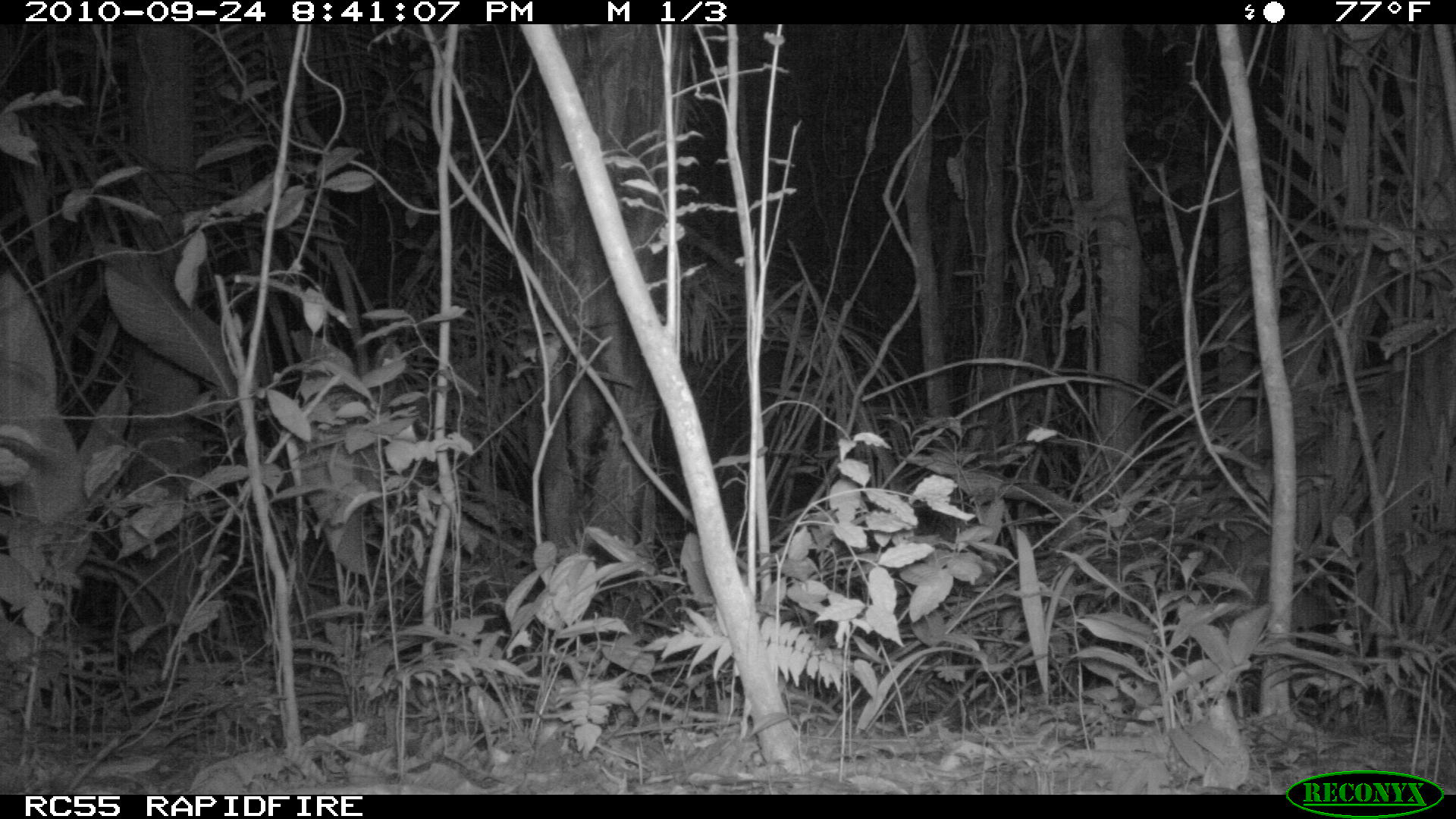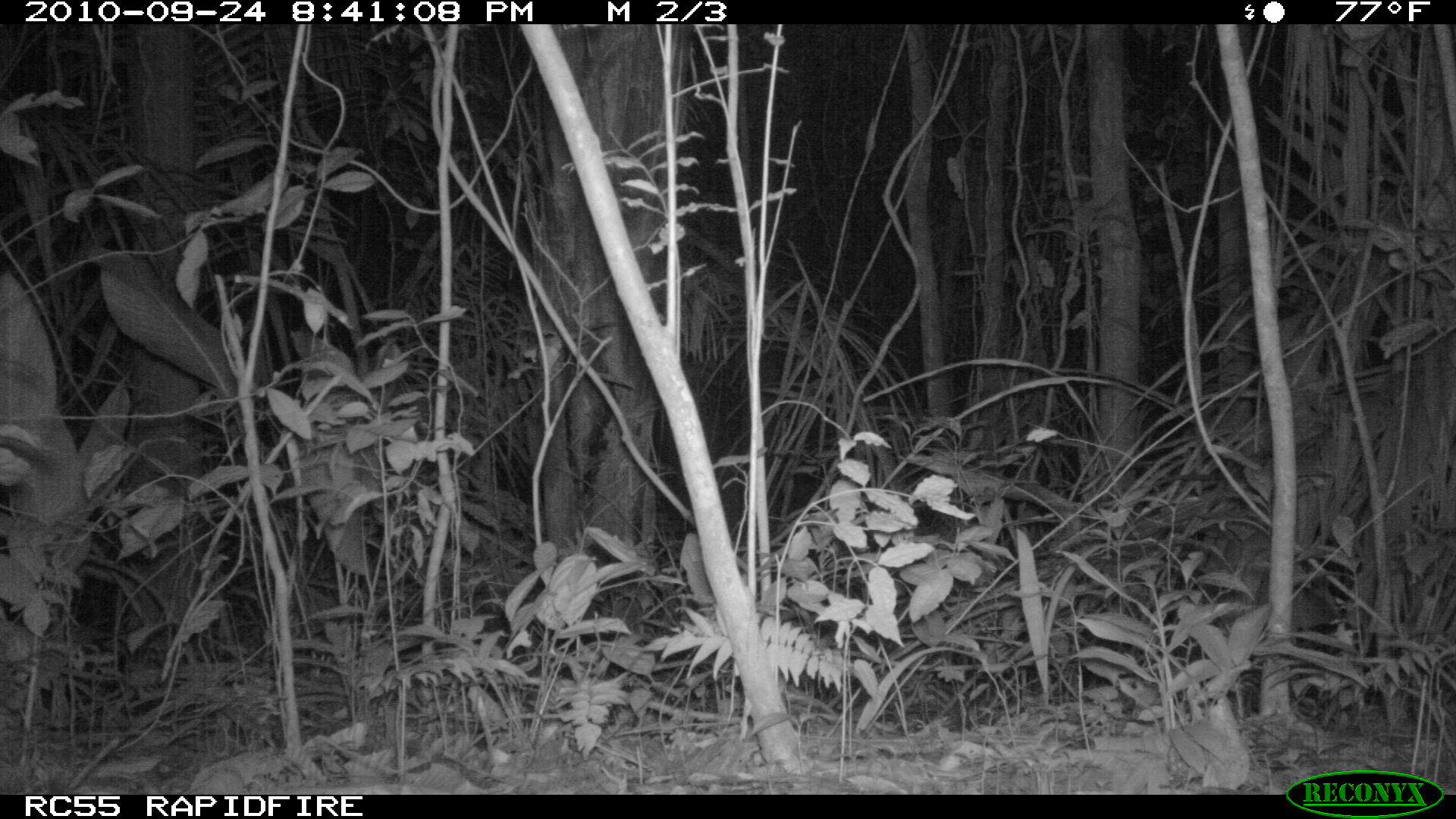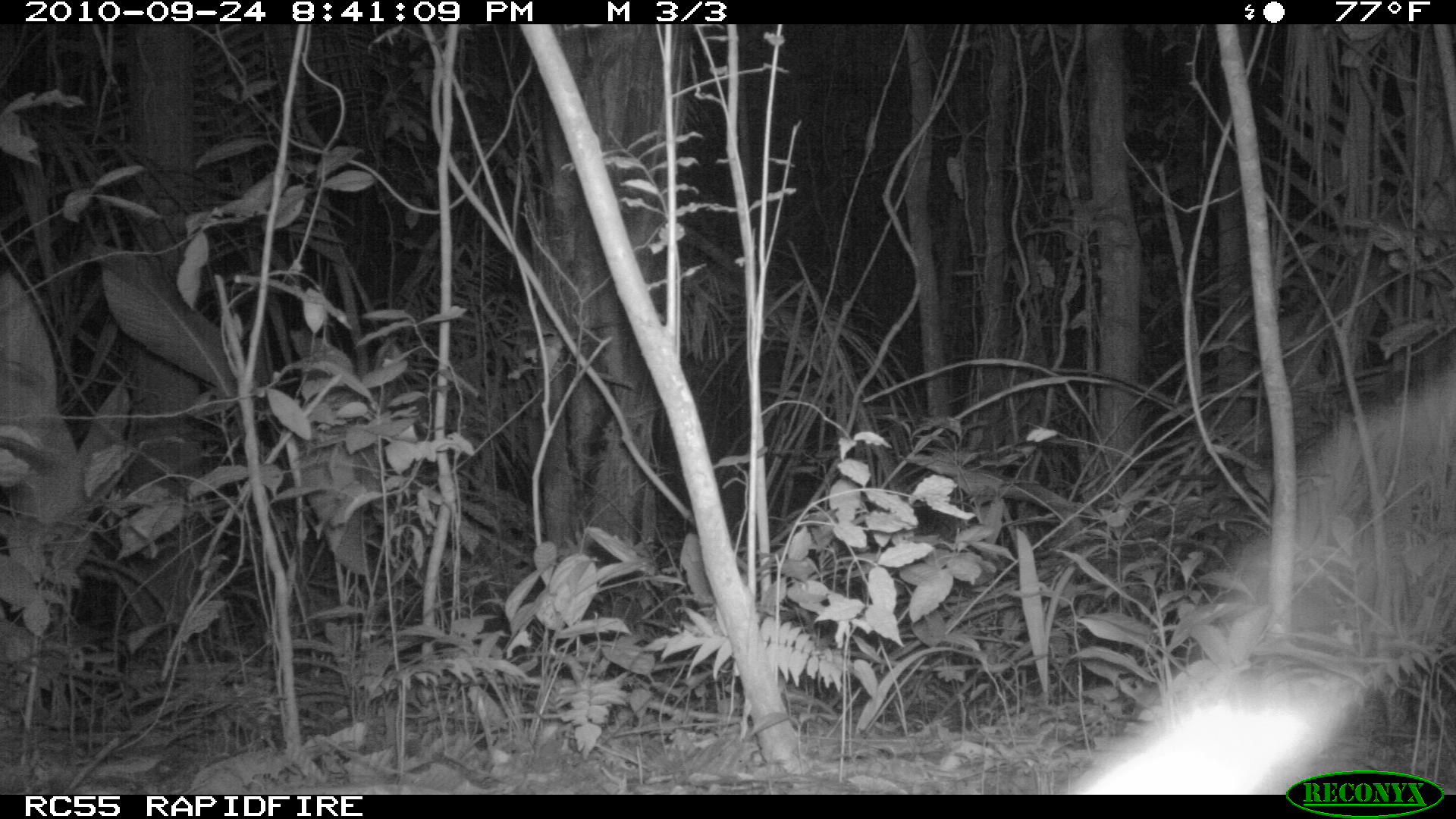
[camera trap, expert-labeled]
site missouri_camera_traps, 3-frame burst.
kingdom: Animalia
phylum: Chordata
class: Mammalia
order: Didelphimorphia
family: Didelphidae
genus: Didelphis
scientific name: Didelphis marsupialis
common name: common opossum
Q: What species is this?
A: Common opossum (Didelphis marsupialis).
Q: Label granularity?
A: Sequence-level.